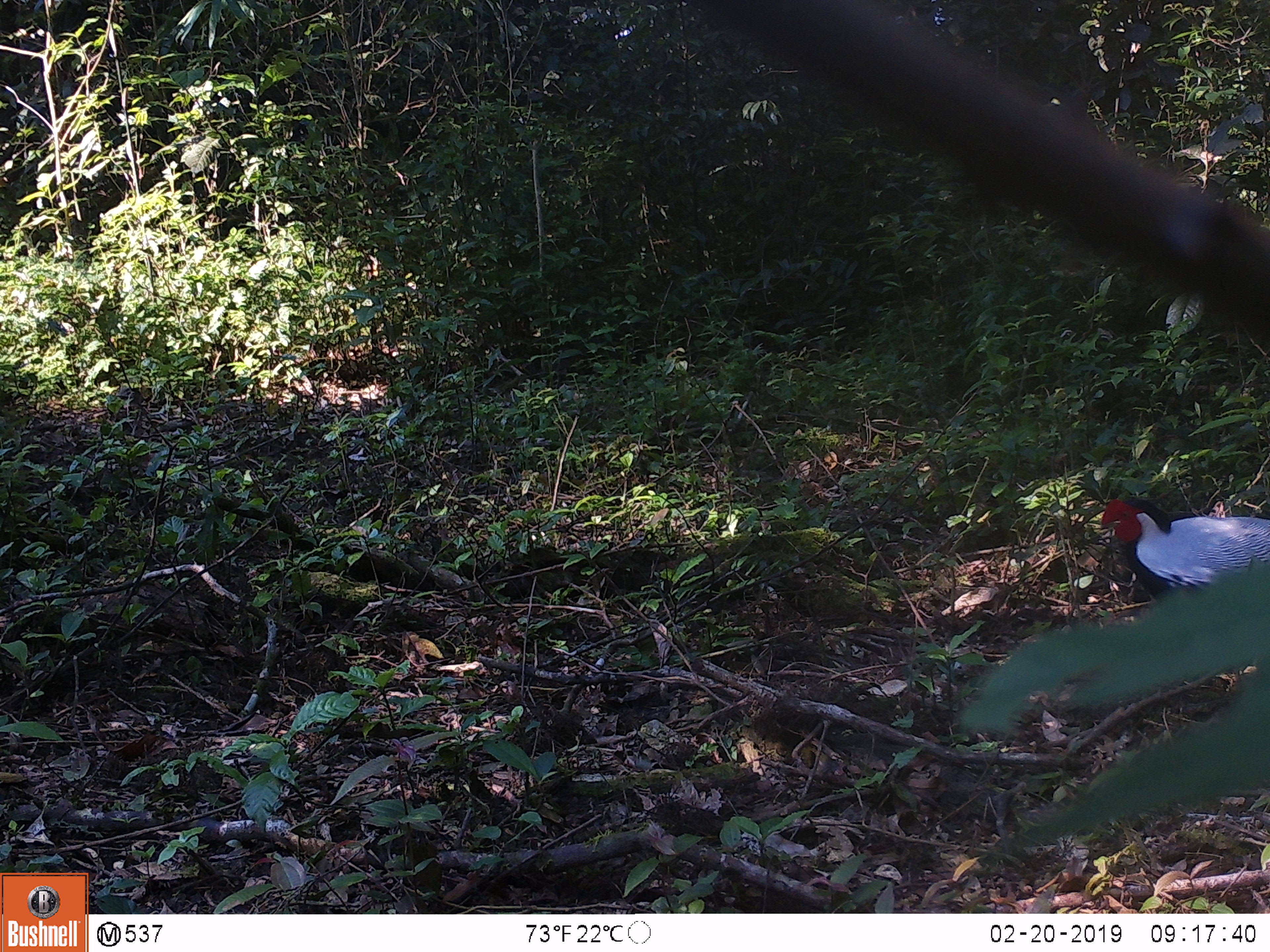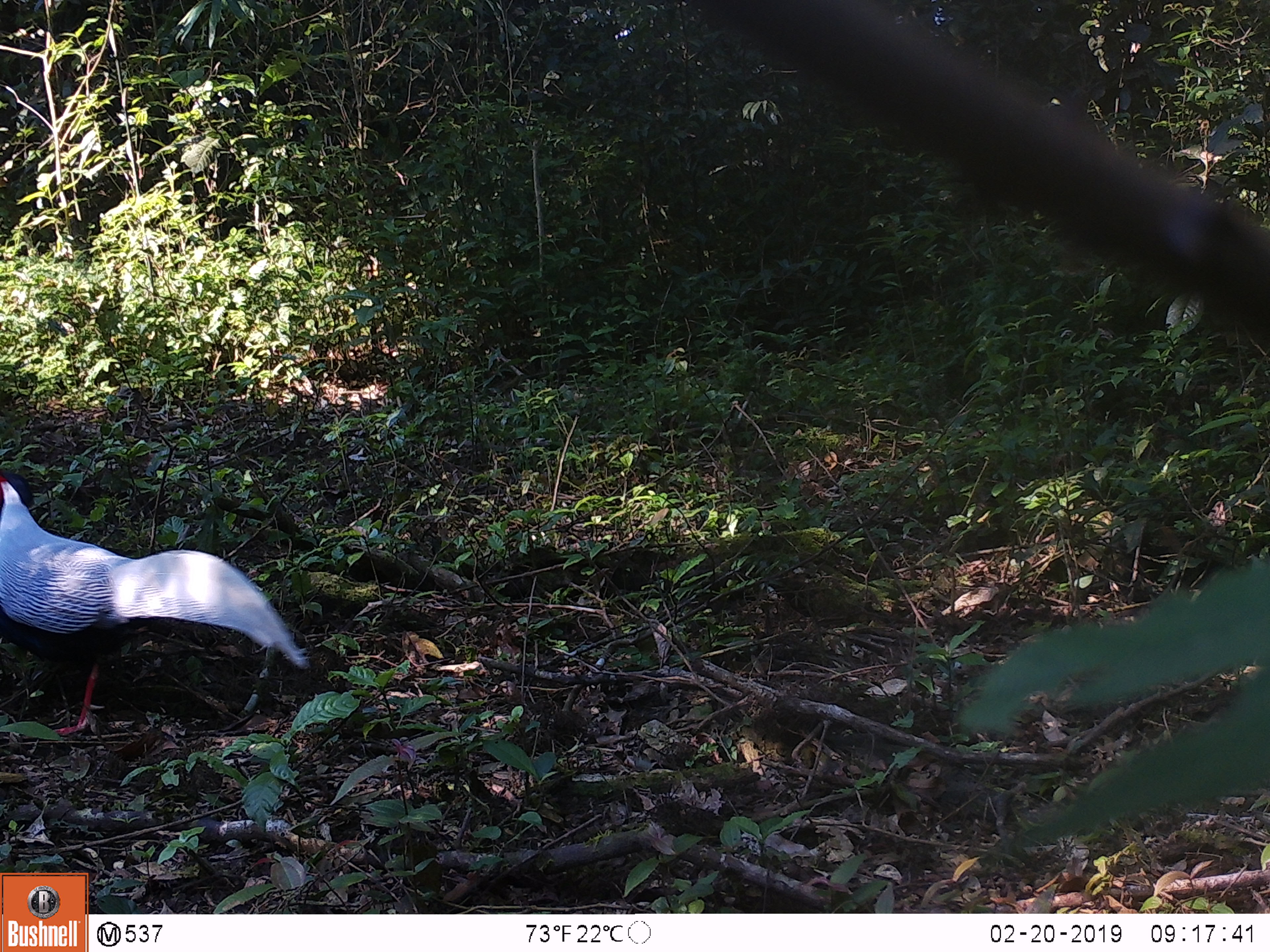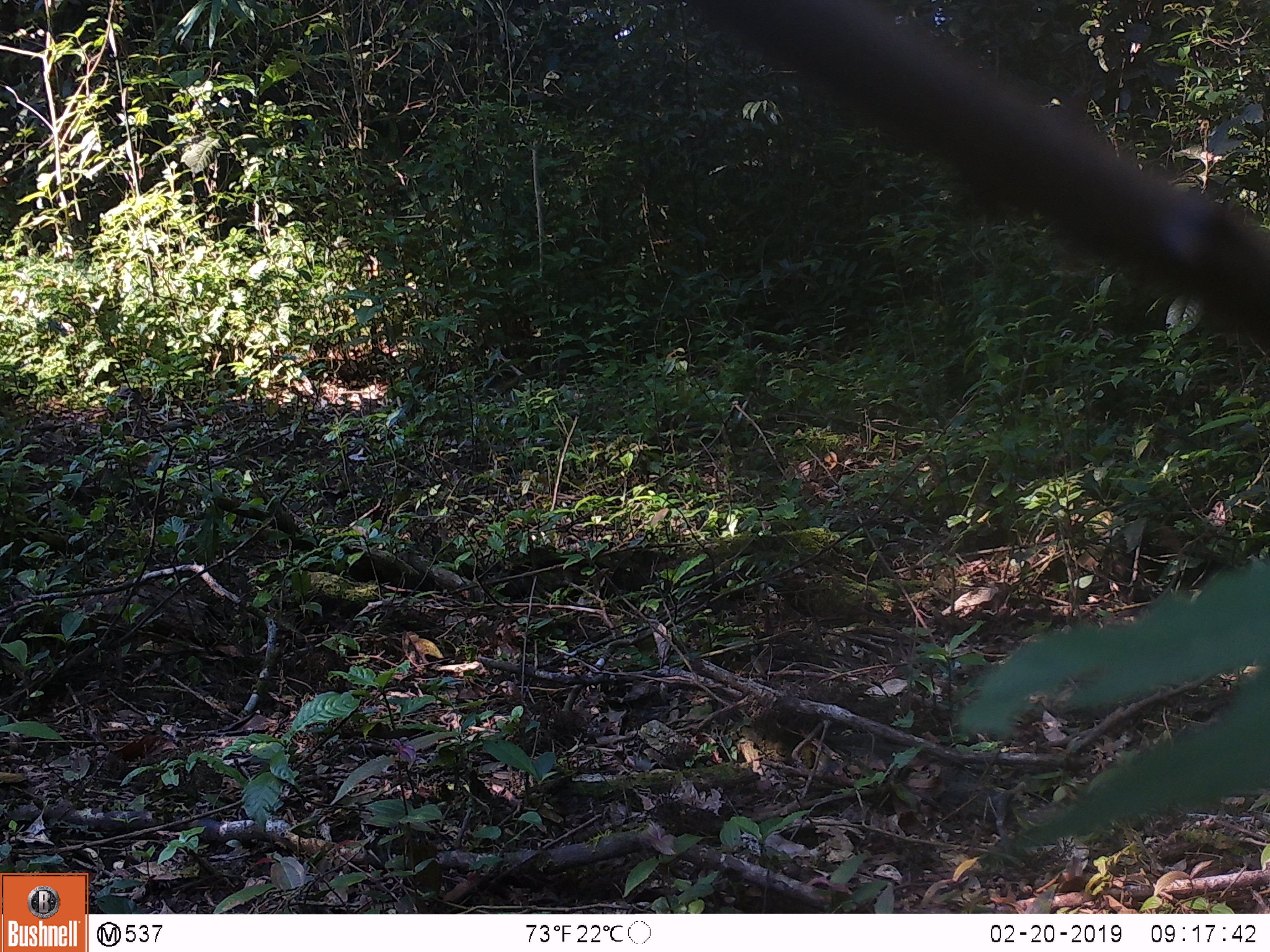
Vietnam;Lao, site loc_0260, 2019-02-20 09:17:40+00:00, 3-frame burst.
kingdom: Animalia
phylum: Chordata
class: Aves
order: Galliformes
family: Phasianidae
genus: Lophura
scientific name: Lophura nycthemera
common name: silver pheasant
Silver pheasant (Lophura nycthemera). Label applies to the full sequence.